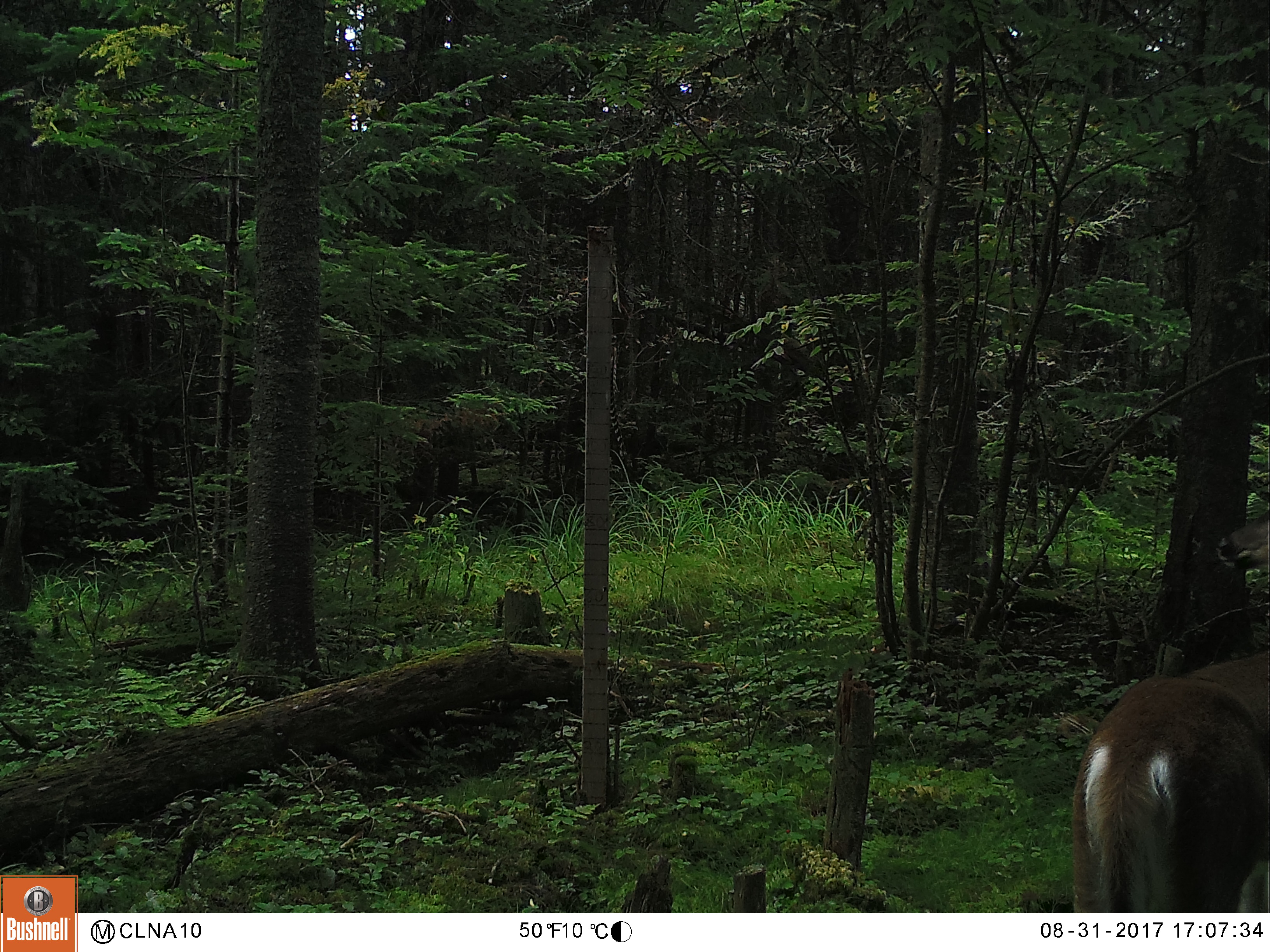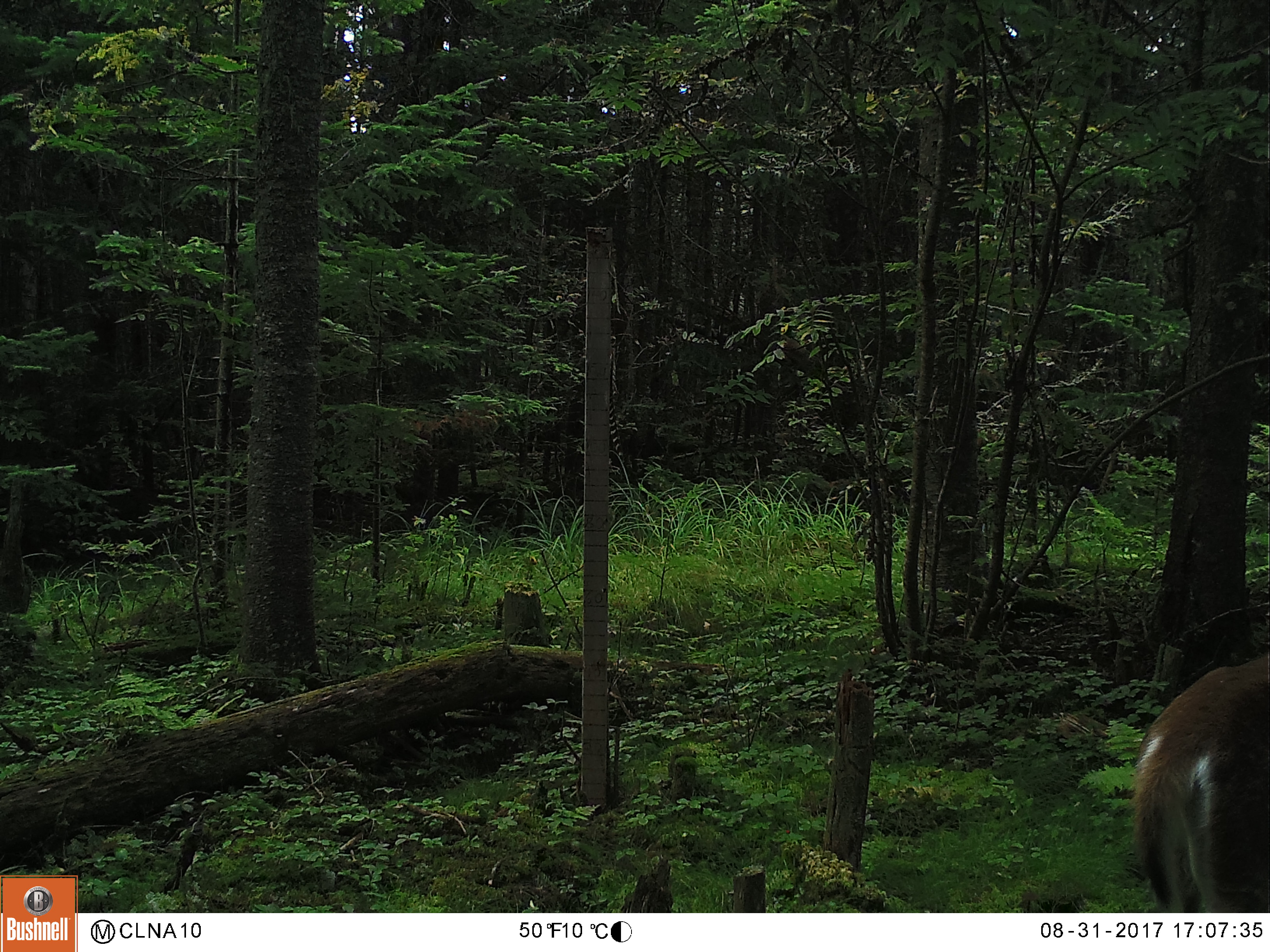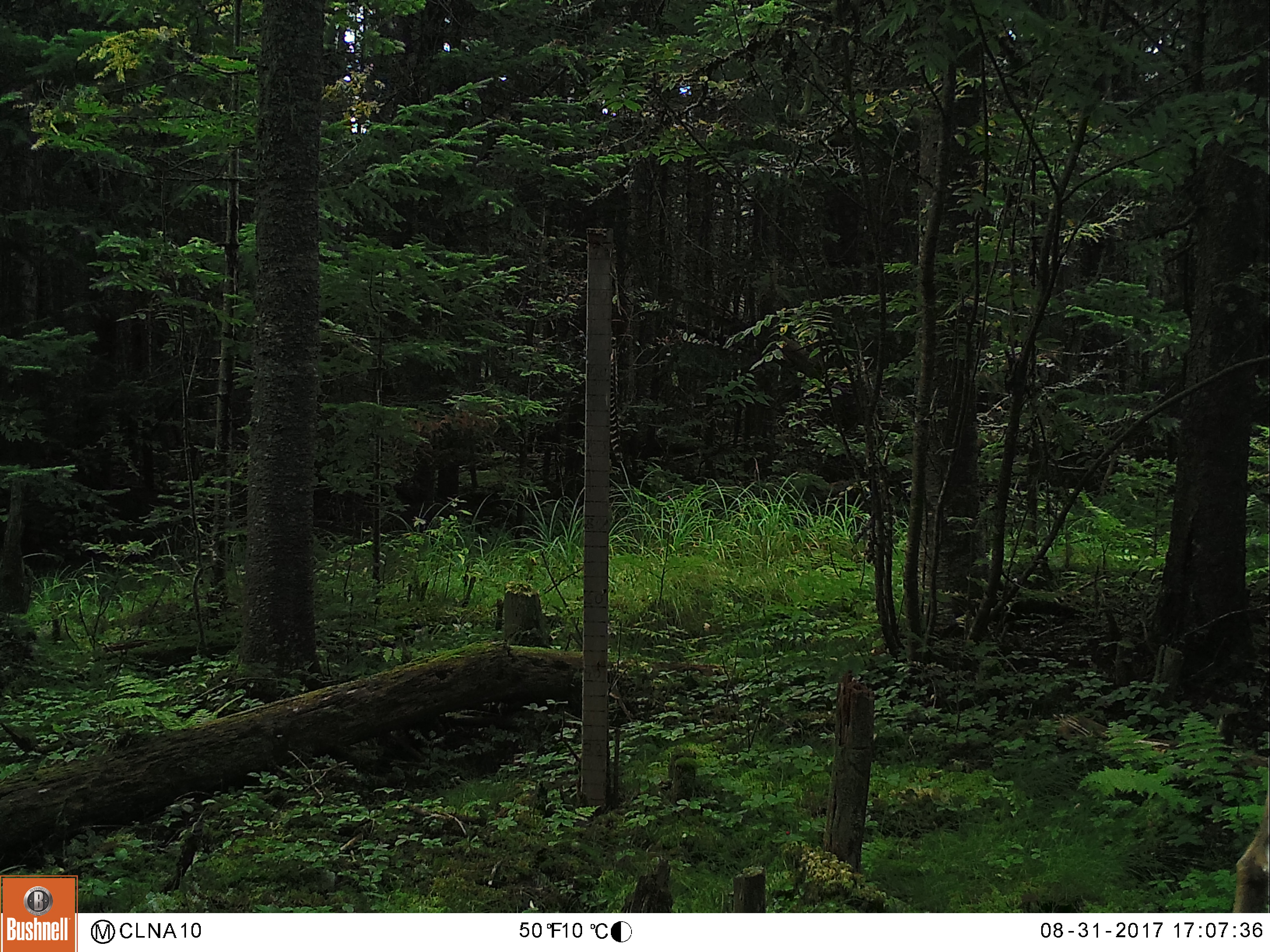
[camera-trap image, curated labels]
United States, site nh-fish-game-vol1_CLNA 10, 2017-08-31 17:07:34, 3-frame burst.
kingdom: Animalia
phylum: Chordata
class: Mammalia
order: Artiodactyla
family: Cervidae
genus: Odocoileus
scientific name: Odocoileus virginianus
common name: white-tailed deer